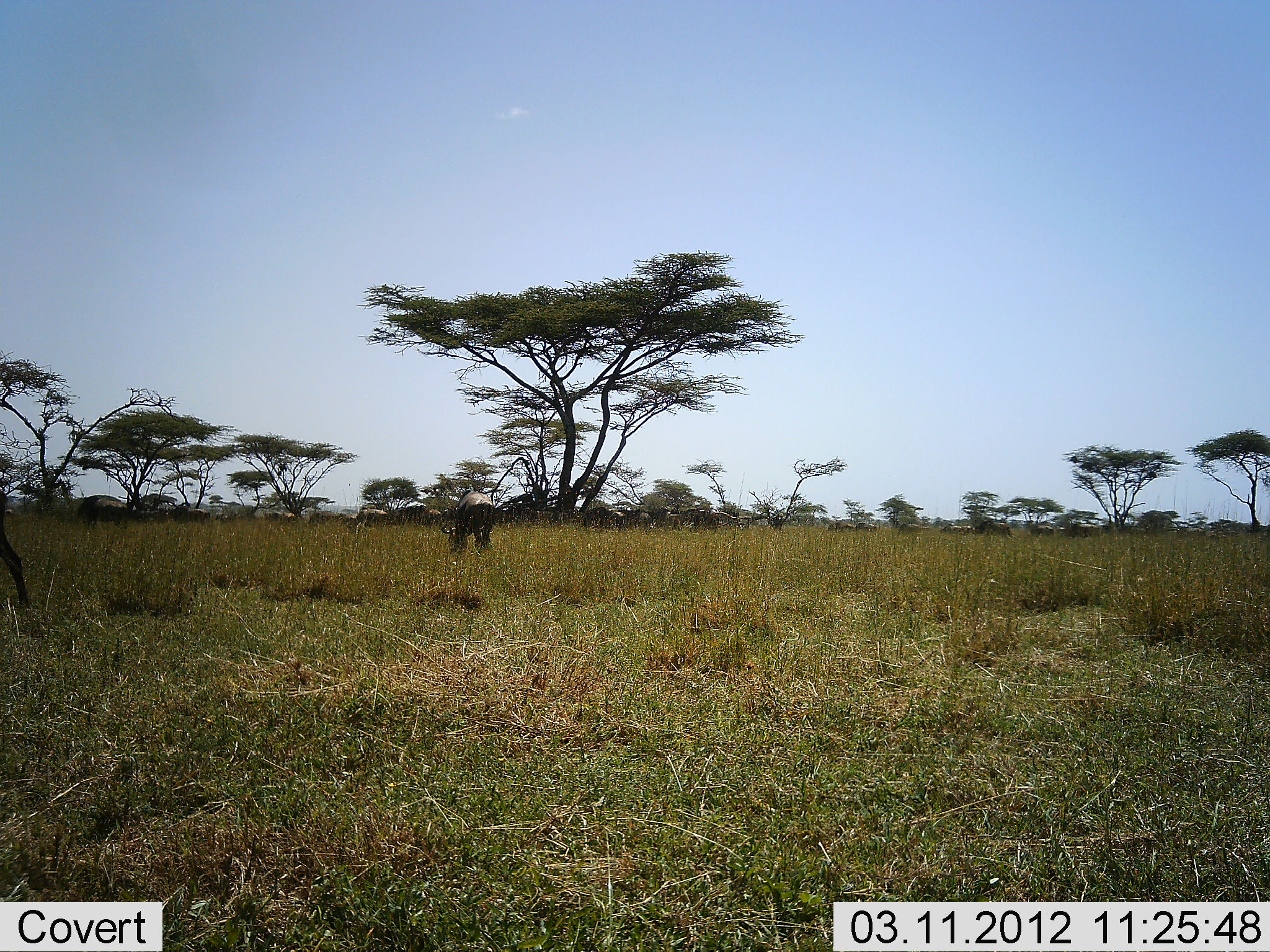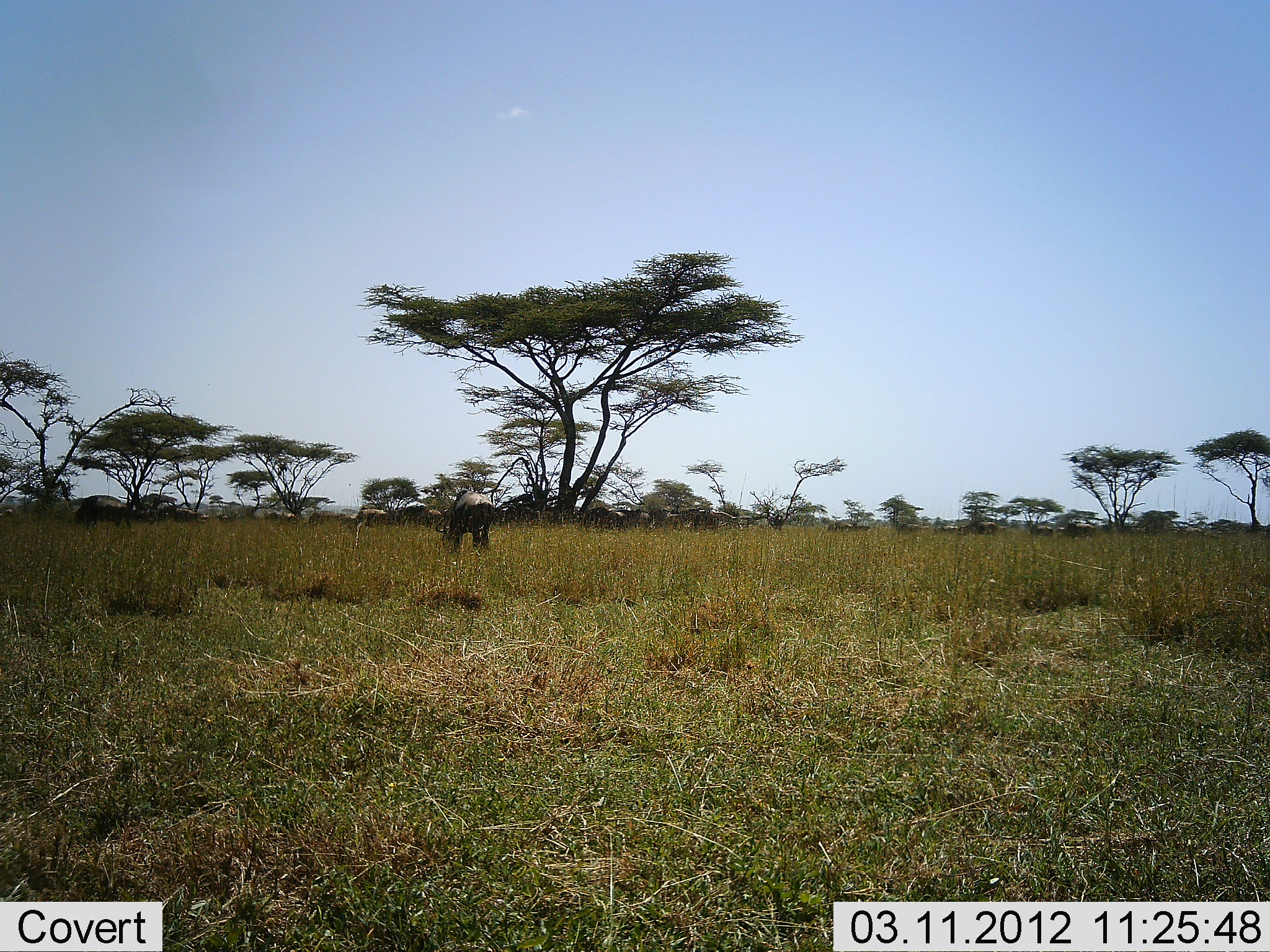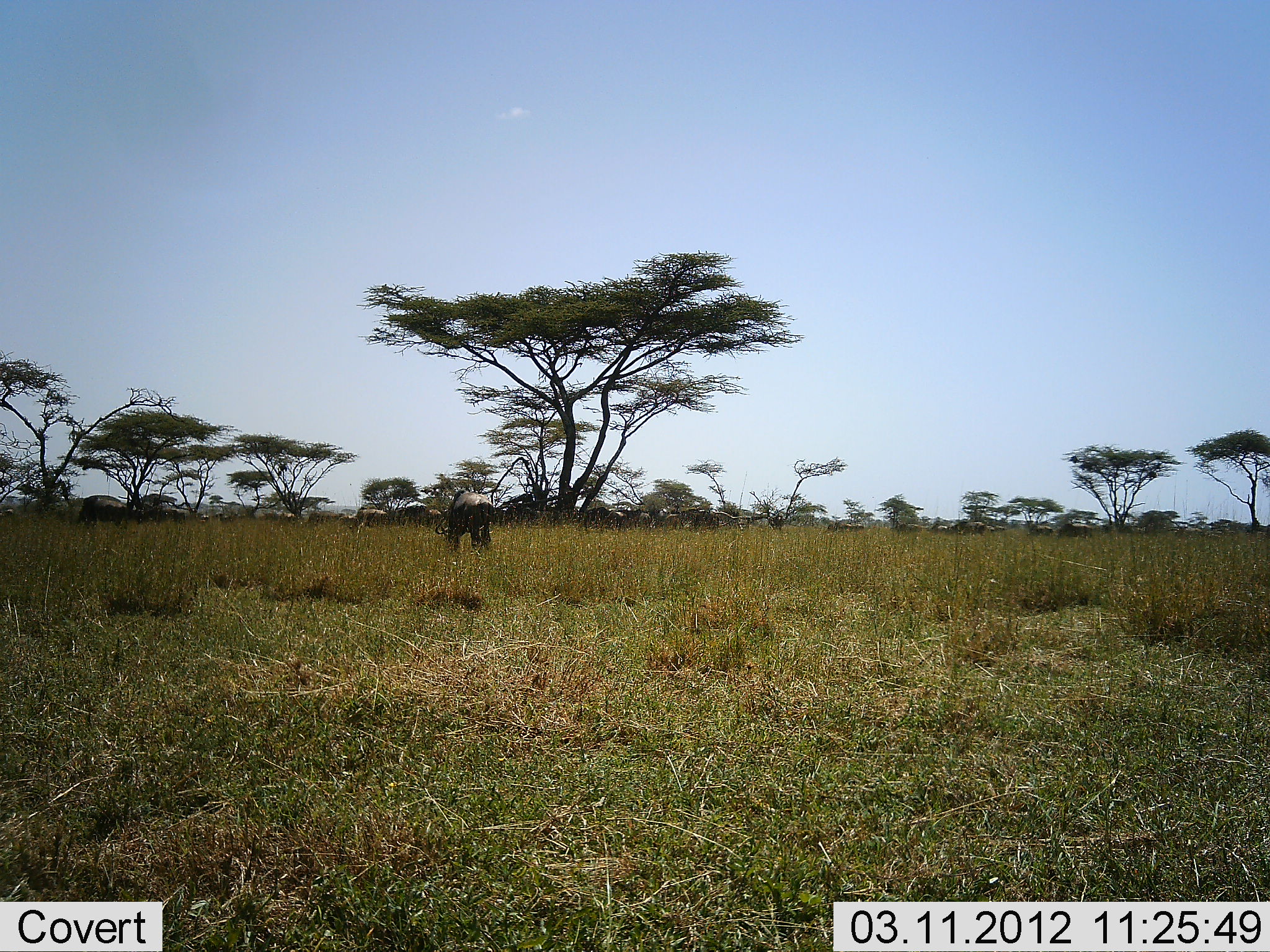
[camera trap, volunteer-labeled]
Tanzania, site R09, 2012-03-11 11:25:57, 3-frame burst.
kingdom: Animalia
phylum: Chordata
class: Mammalia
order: Artiodactyla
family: Bovidae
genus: Connochaetes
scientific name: Connochaetes taurinus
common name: blue wildebeest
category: wildebeest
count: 11-50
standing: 40%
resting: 0%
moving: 53%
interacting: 0%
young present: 0%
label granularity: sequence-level